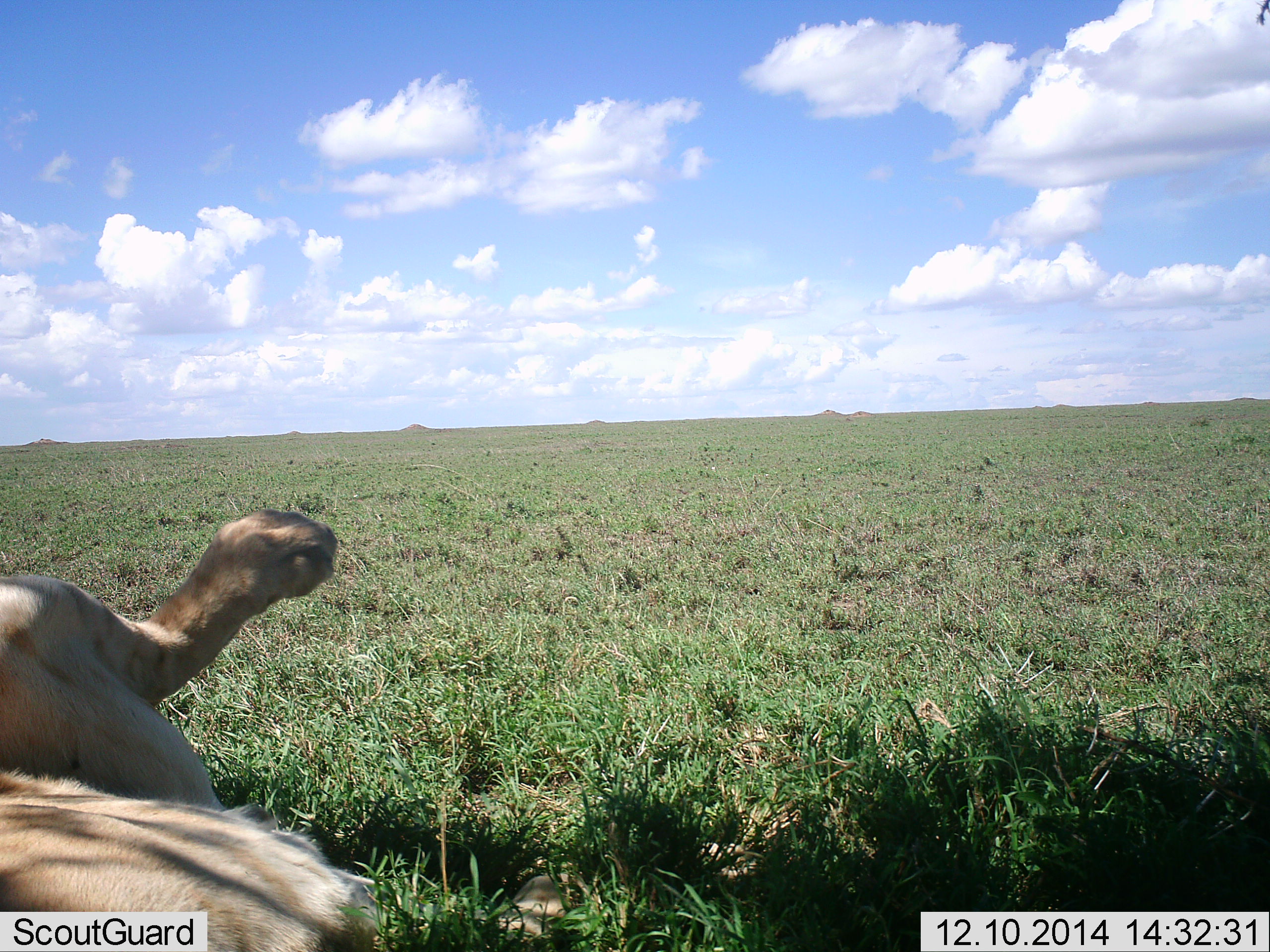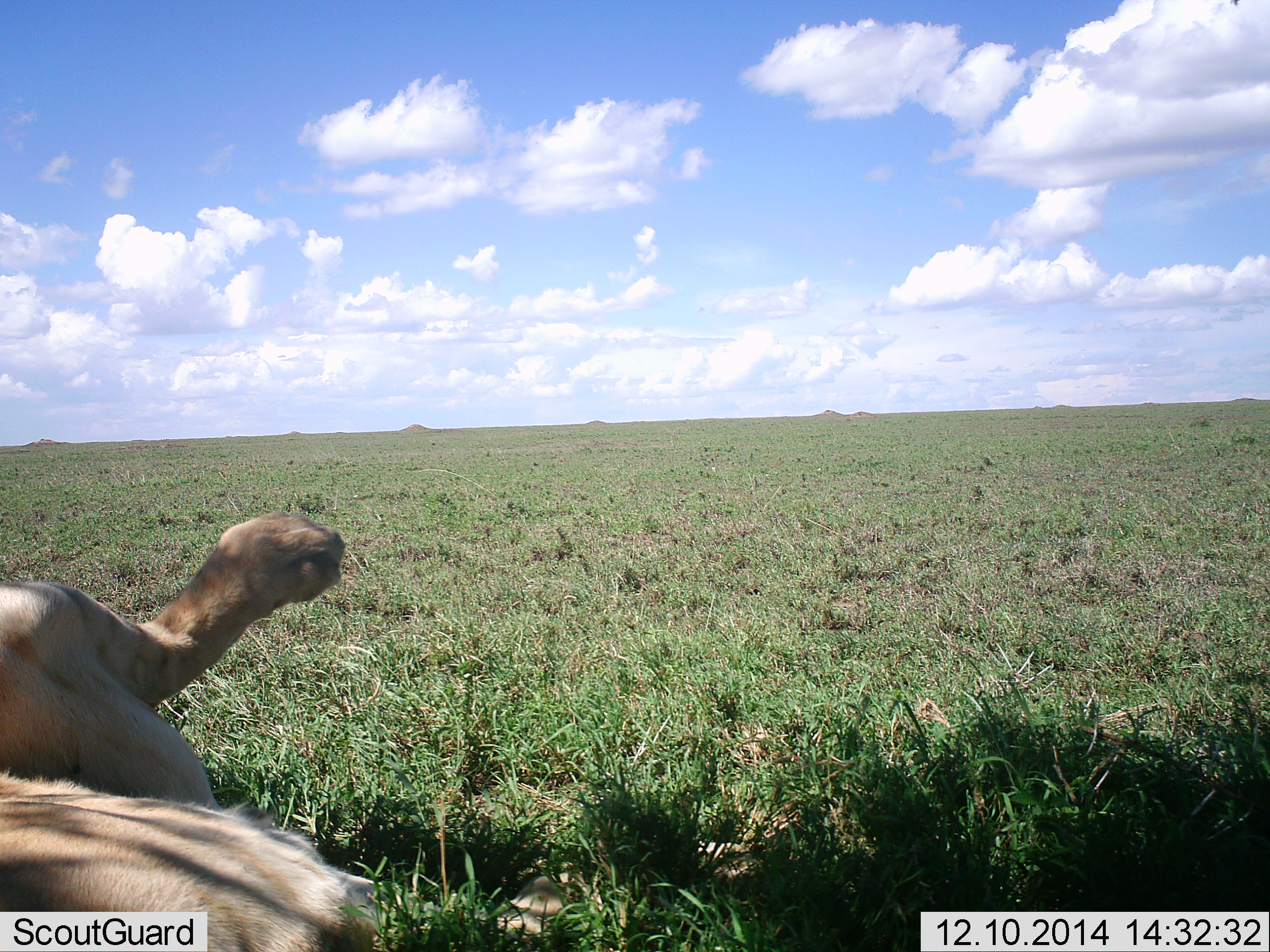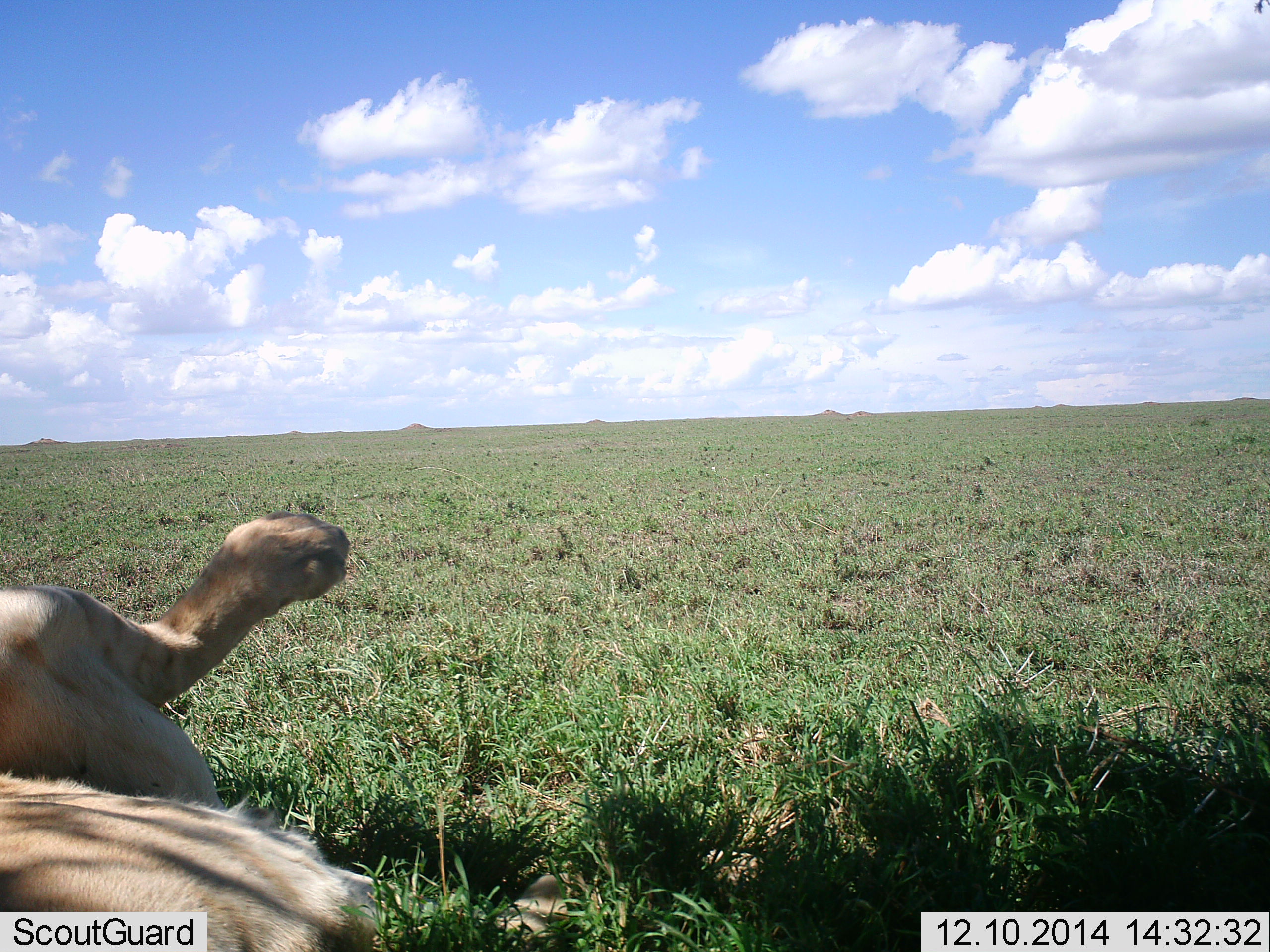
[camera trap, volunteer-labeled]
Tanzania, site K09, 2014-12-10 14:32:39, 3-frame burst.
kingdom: Animalia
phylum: Chordata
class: Mammalia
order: Carnivora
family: Felidae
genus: Panthera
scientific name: Panthera leo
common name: lion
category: lionfemale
Lionfemale (lion) (Panthera leo), count 1. Behavior (volunteer vote fractions): standing 0%, resting 90%, moving 10%, interacting 0%. Young present (vote fraction): 0%. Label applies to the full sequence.